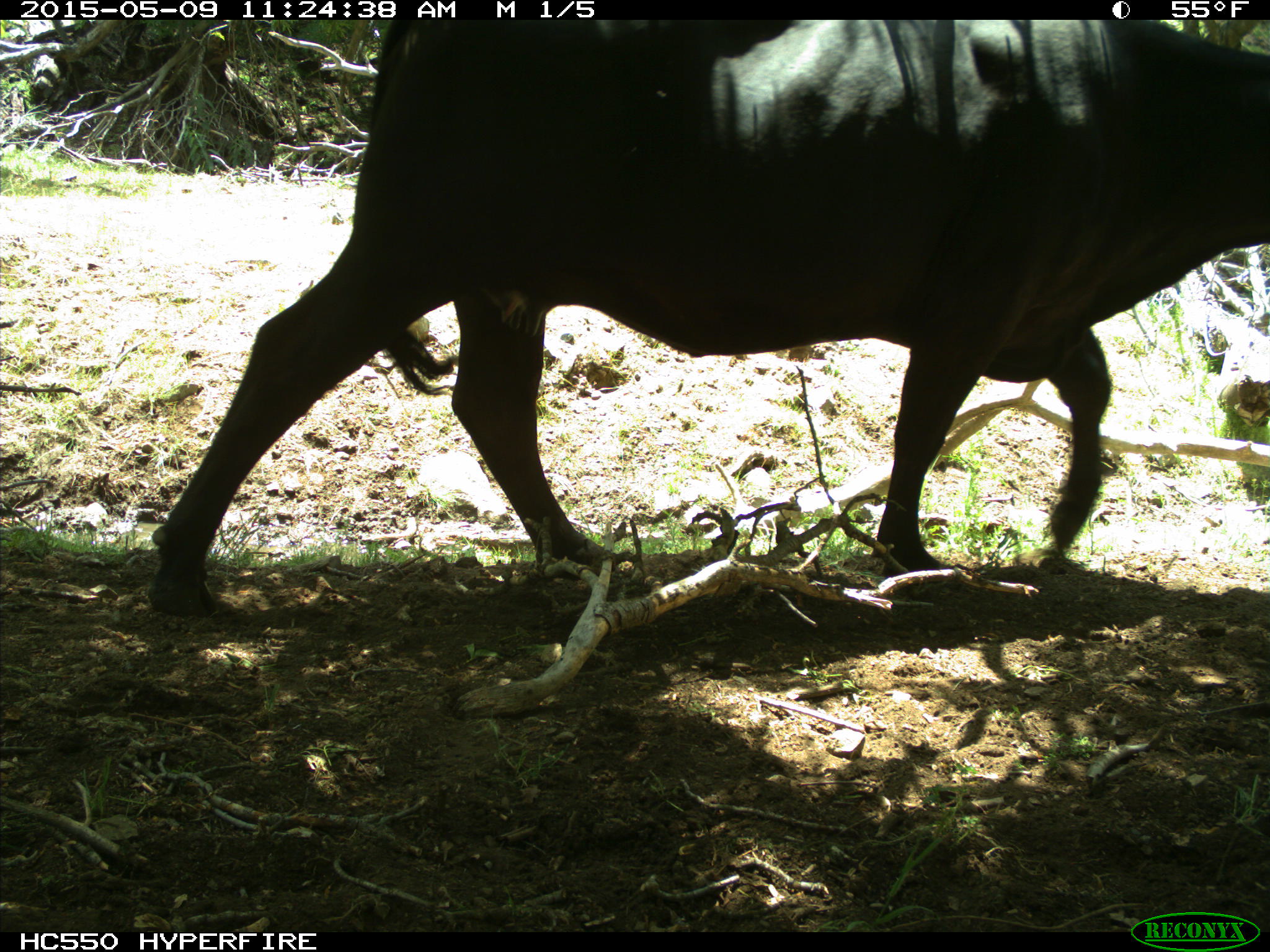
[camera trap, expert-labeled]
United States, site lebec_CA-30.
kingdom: Animalia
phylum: Chordata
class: Mammalia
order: Artiodactyla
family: Bovidae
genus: Bos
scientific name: Bos taurus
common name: domestic cow